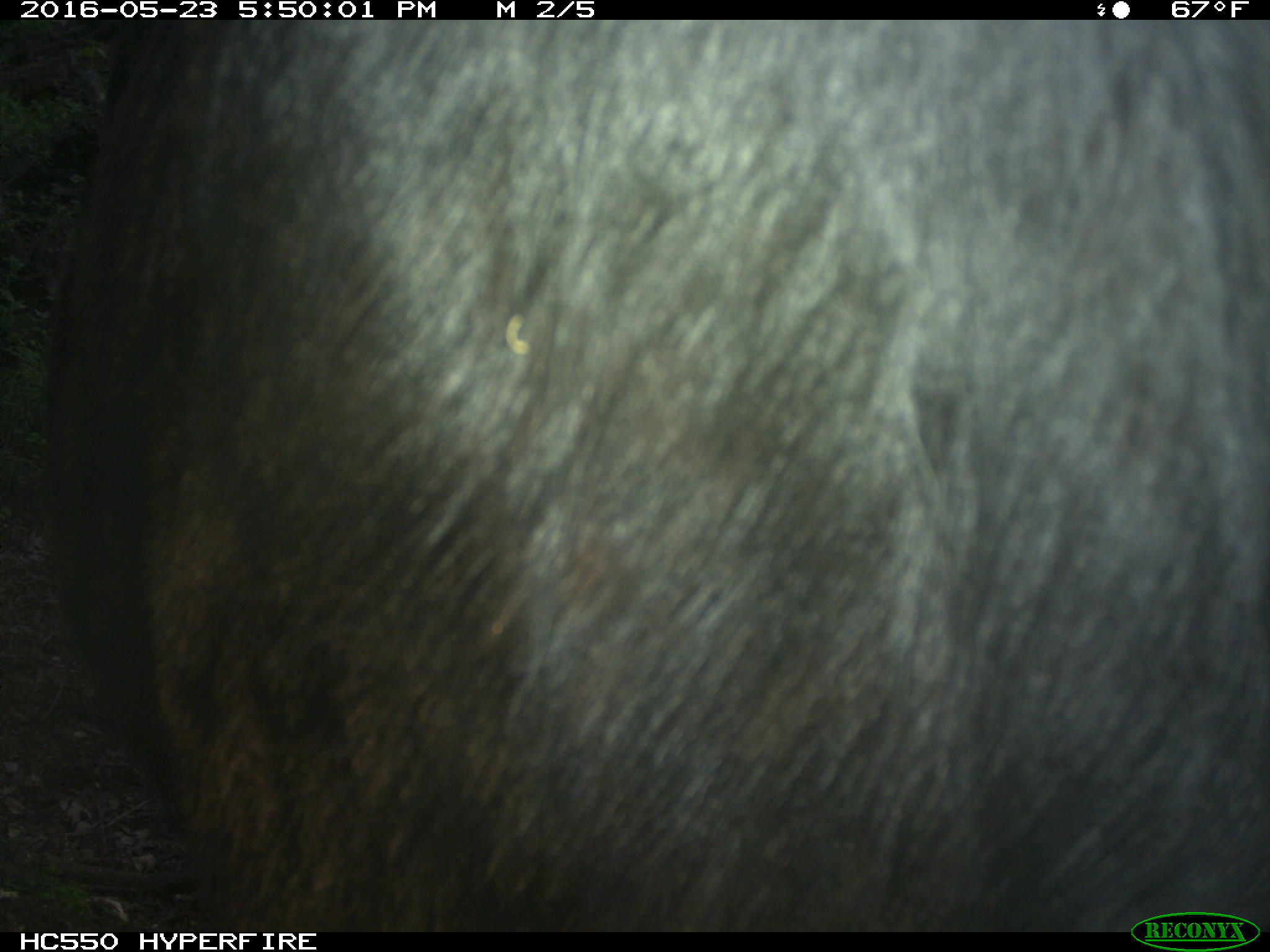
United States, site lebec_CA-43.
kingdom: Animalia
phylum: Chordata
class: Mammalia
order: Artiodactyla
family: Bovidae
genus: Bos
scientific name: Bos taurus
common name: domestic cow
Bos taurus (domestic cow).